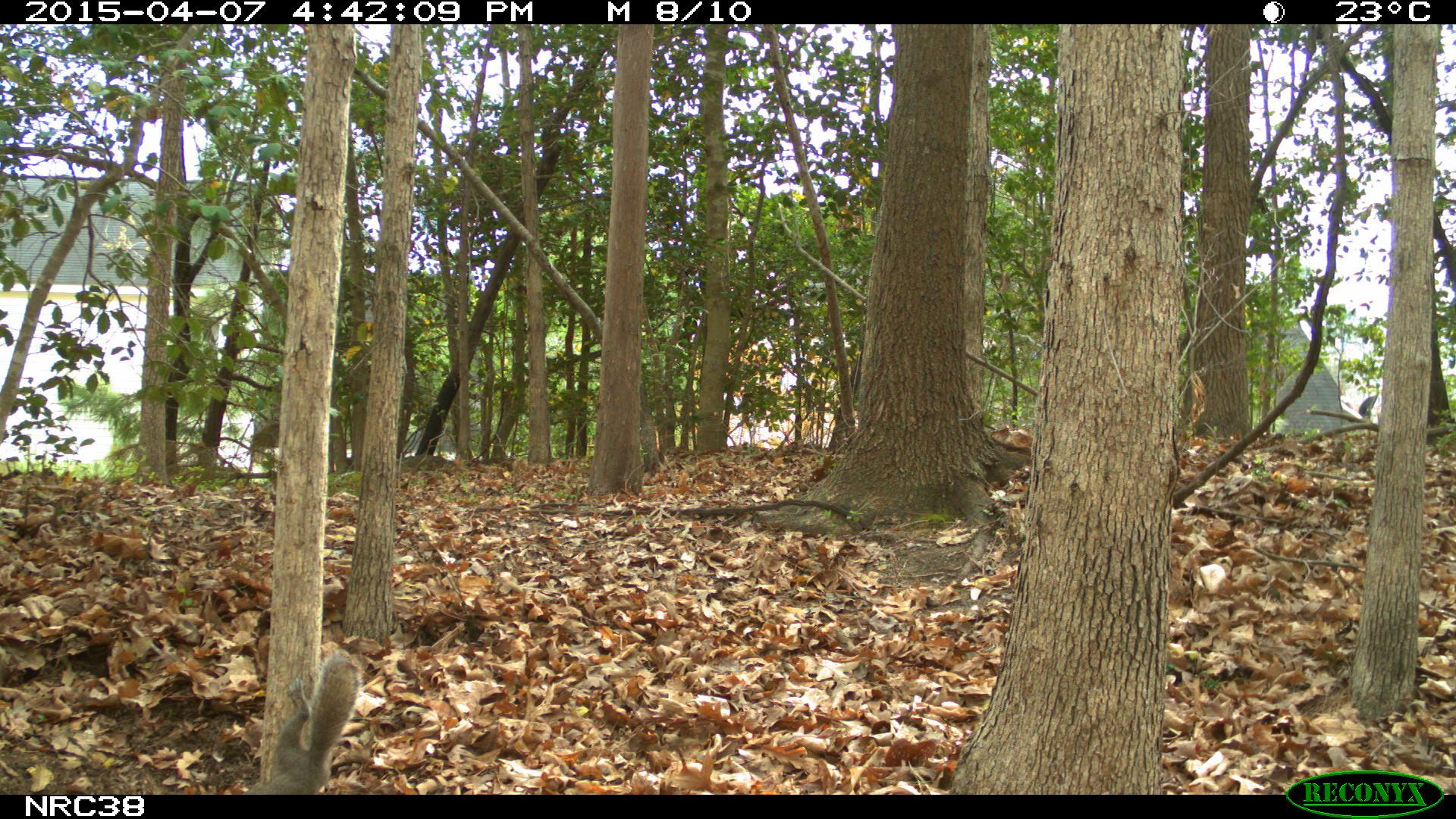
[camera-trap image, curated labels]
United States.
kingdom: Animalia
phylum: Chordata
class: Mammalia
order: Rodentia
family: Sciuridae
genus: Sciurus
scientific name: Sciurus carolinensis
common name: eastern gray squirrel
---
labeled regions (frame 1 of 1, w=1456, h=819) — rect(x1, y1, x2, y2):
Eastern Gray Squirrel: rect(258, 654, 372, 794)